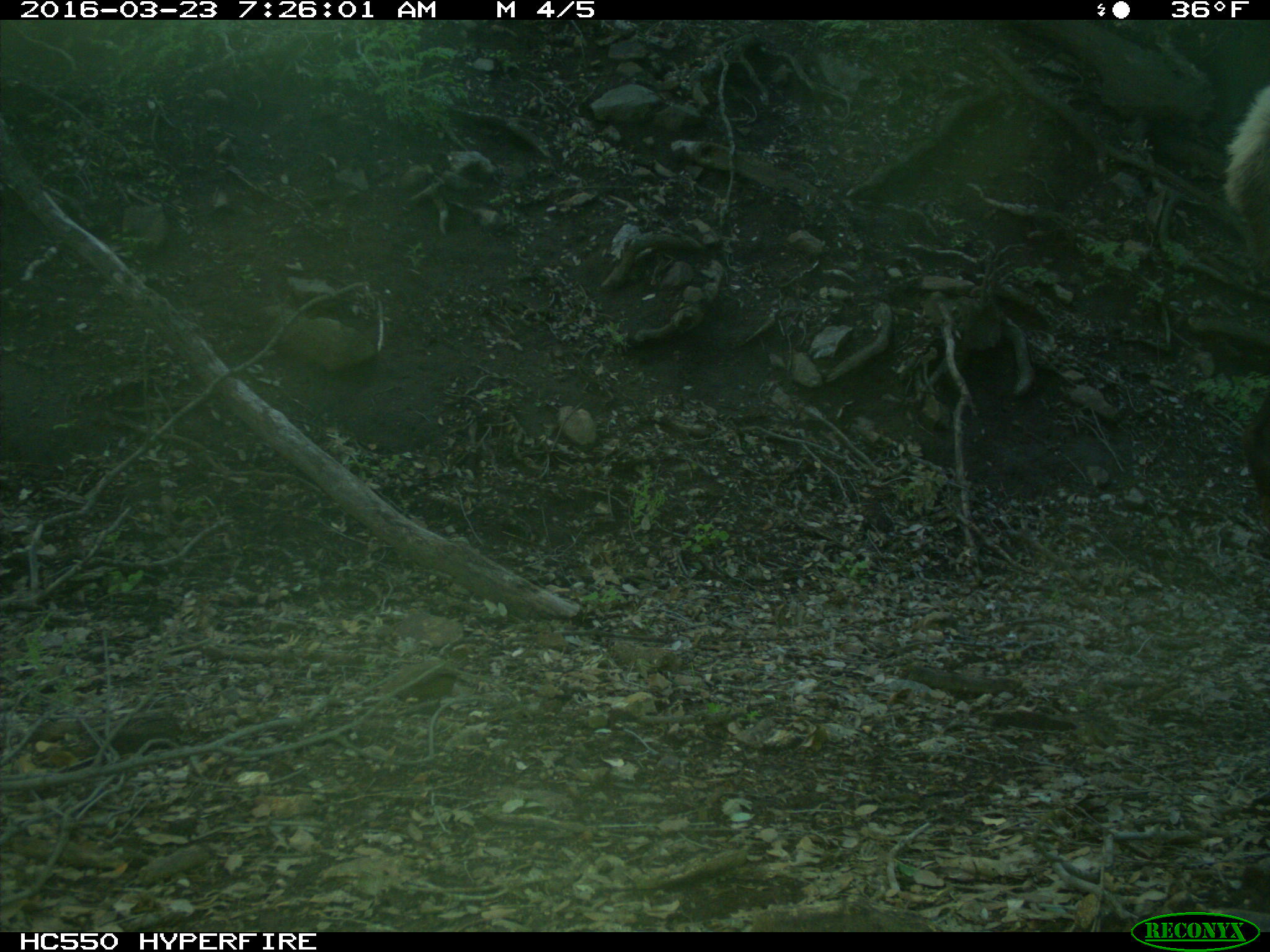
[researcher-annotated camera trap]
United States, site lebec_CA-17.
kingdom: Animalia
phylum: Chordata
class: Mammalia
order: Artiodactyla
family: Cervidae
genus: Cervus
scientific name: Cervus canadensis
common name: elk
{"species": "Cervus canadensis (elk)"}